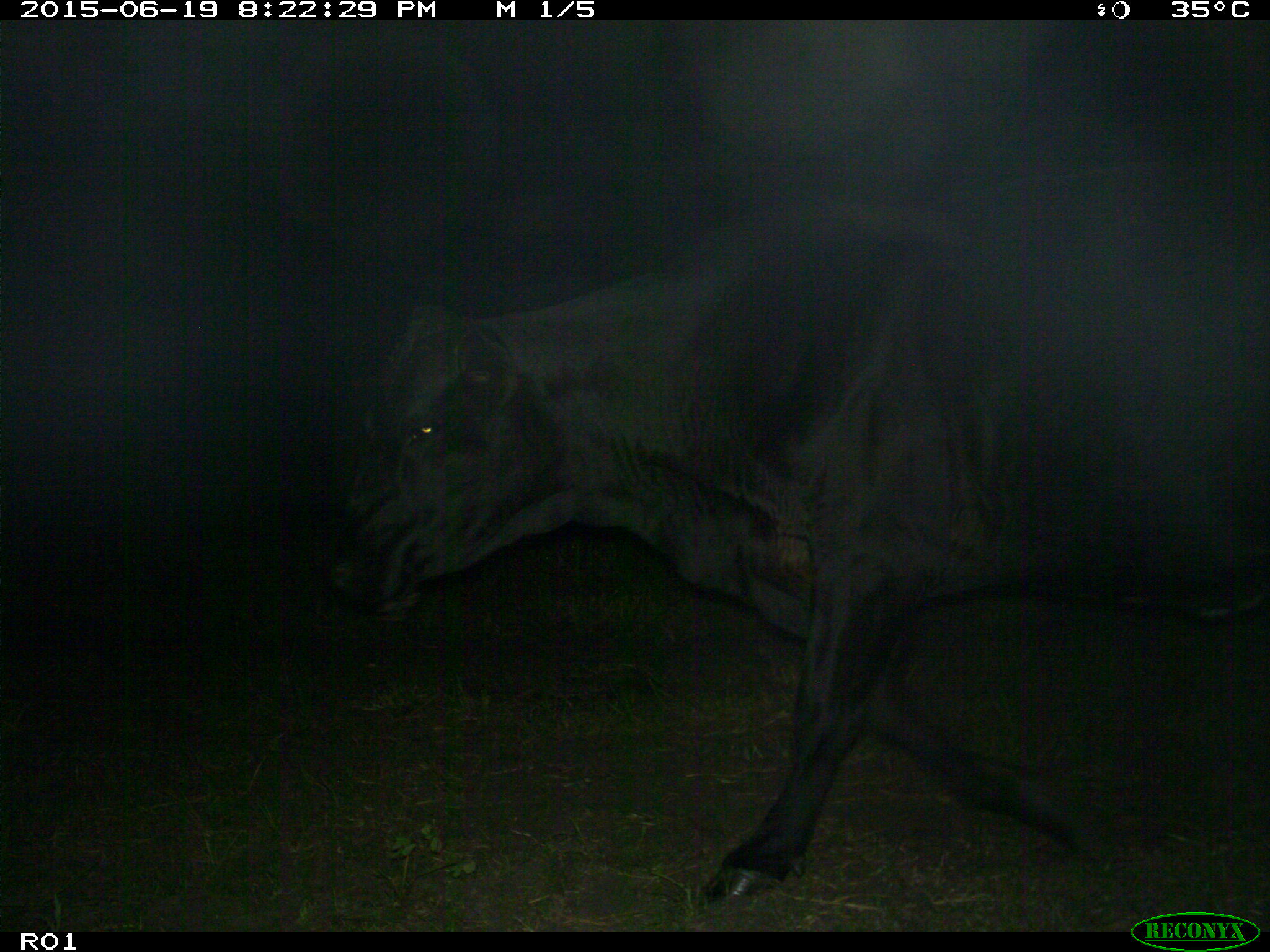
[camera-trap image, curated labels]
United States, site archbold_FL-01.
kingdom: Animalia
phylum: Chordata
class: Mammalia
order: Artiodactyla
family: Bovidae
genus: Bos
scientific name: Bos taurus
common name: domestic cow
Bos taurus (domestic cow).